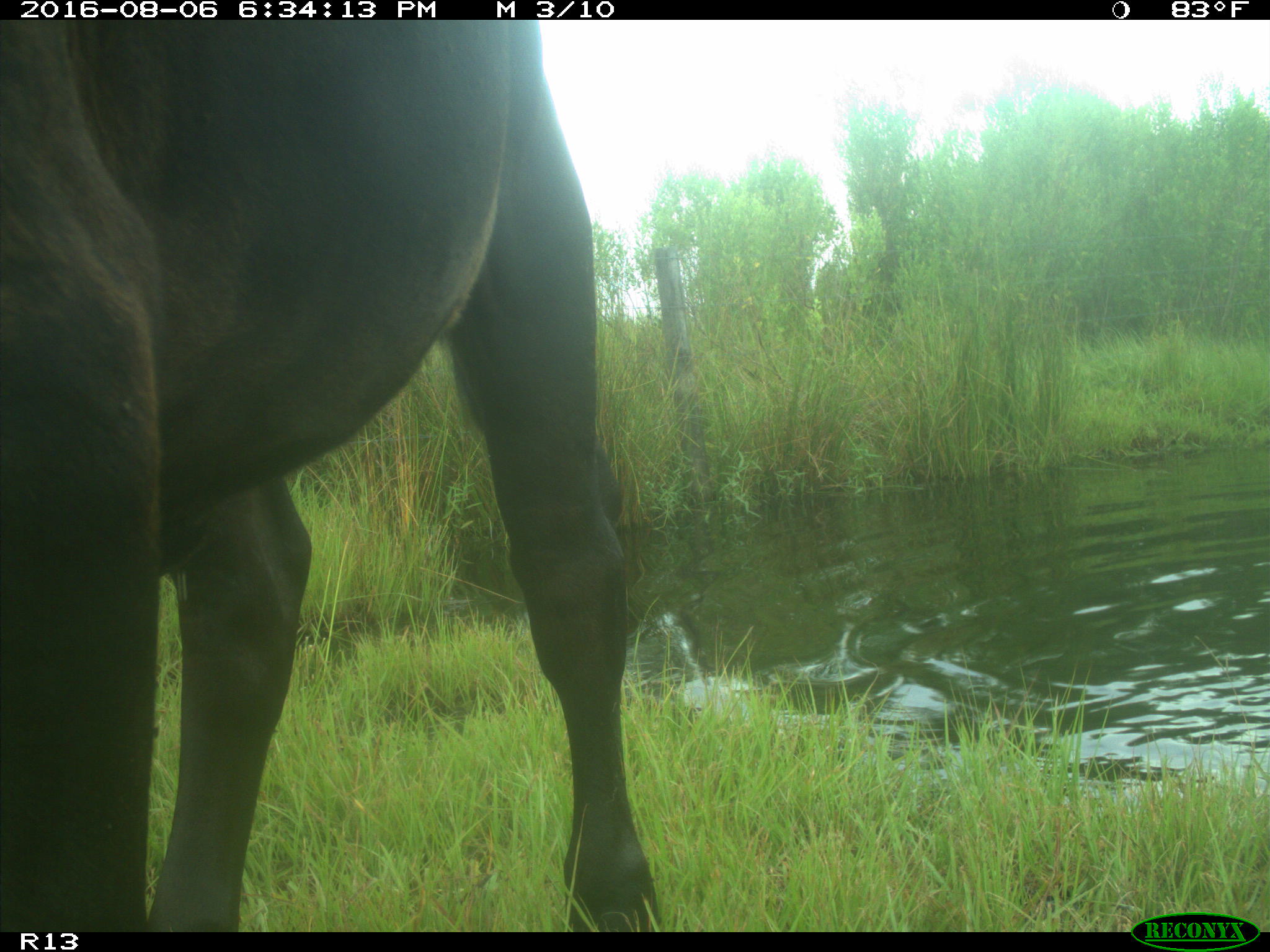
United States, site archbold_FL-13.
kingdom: Animalia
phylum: Chordata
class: Mammalia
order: Artiodactyla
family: Bovidae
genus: Bos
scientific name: Bos taurus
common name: domestic cow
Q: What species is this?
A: Bos taurus (domestic cow).